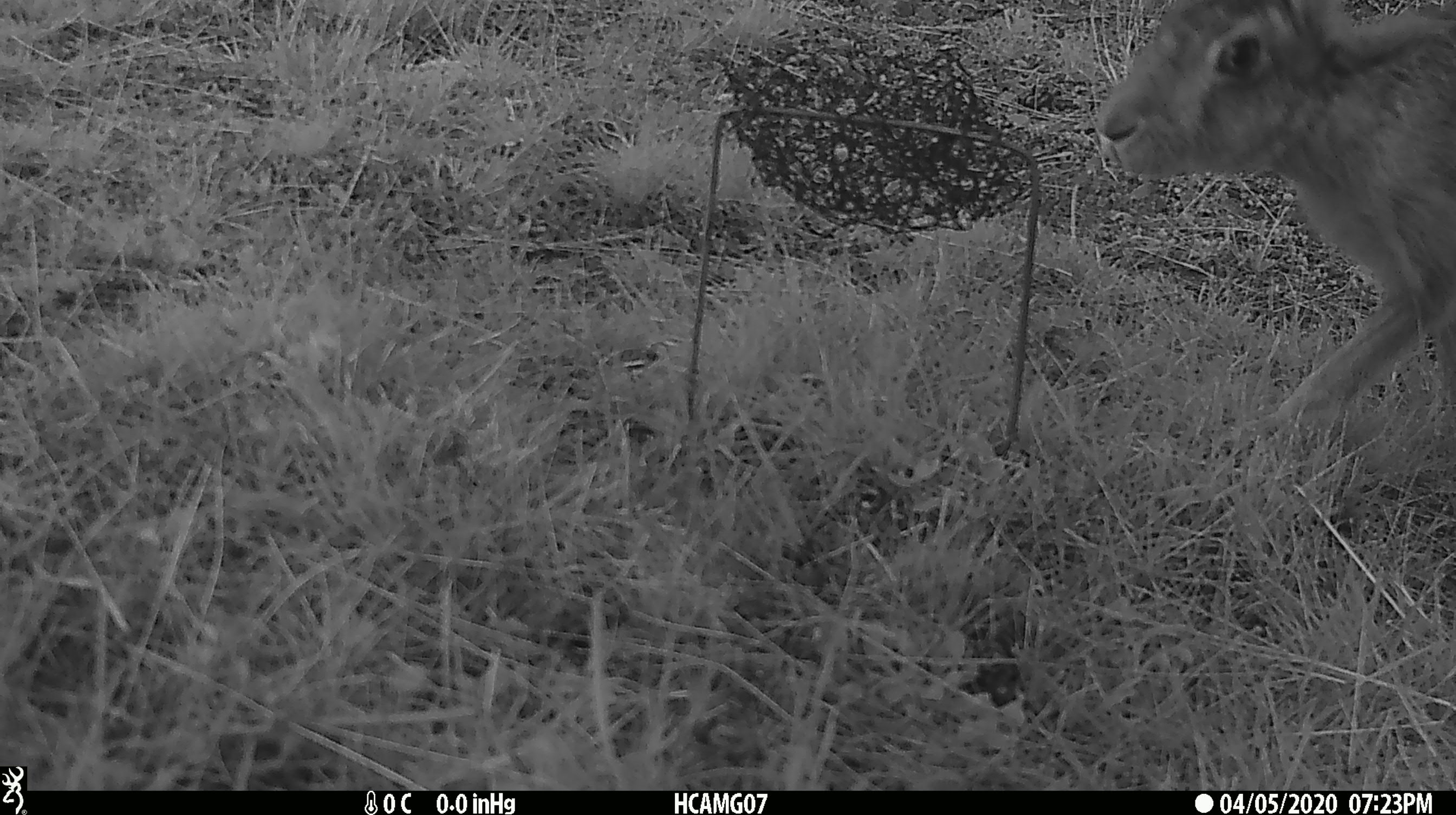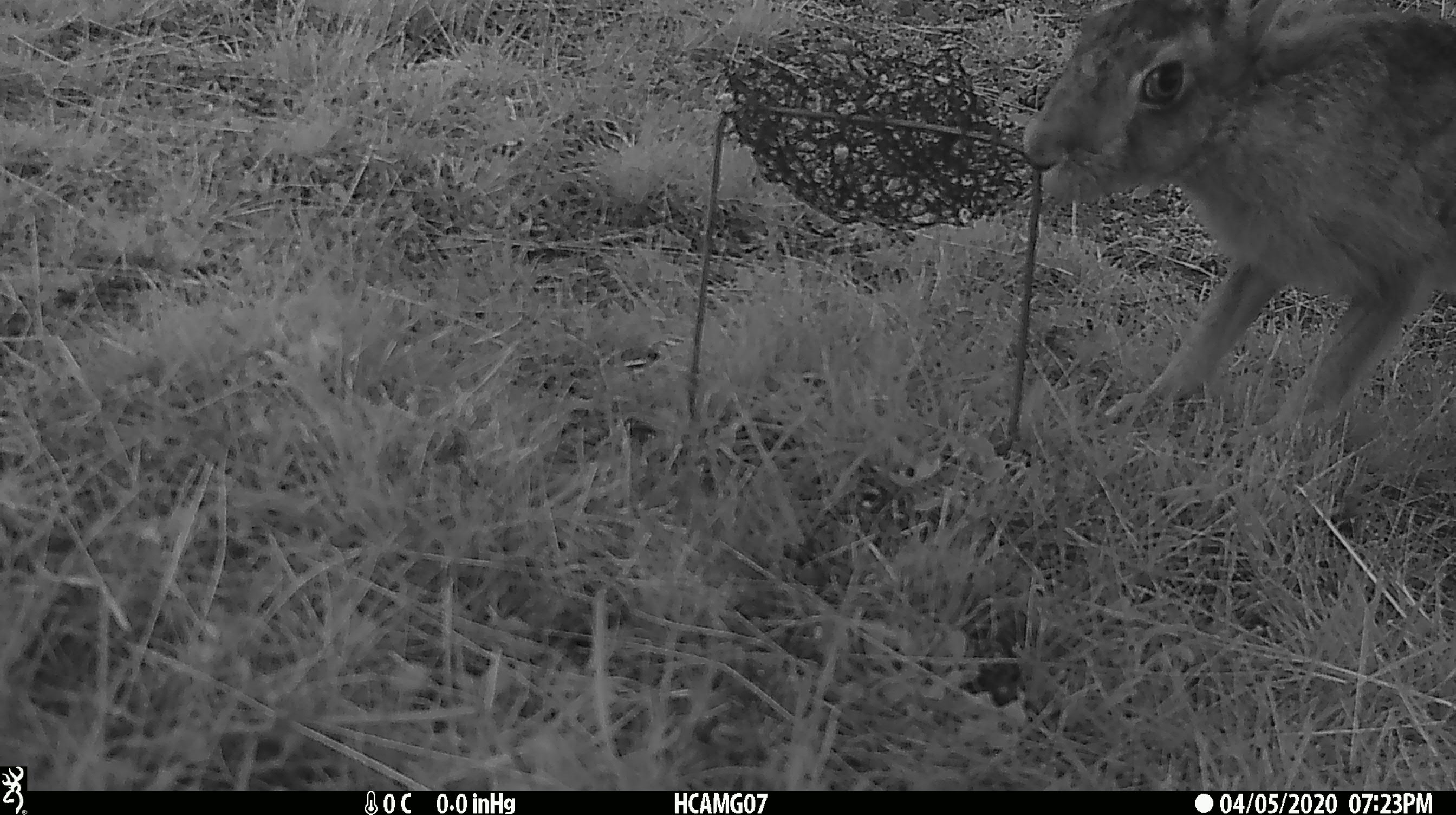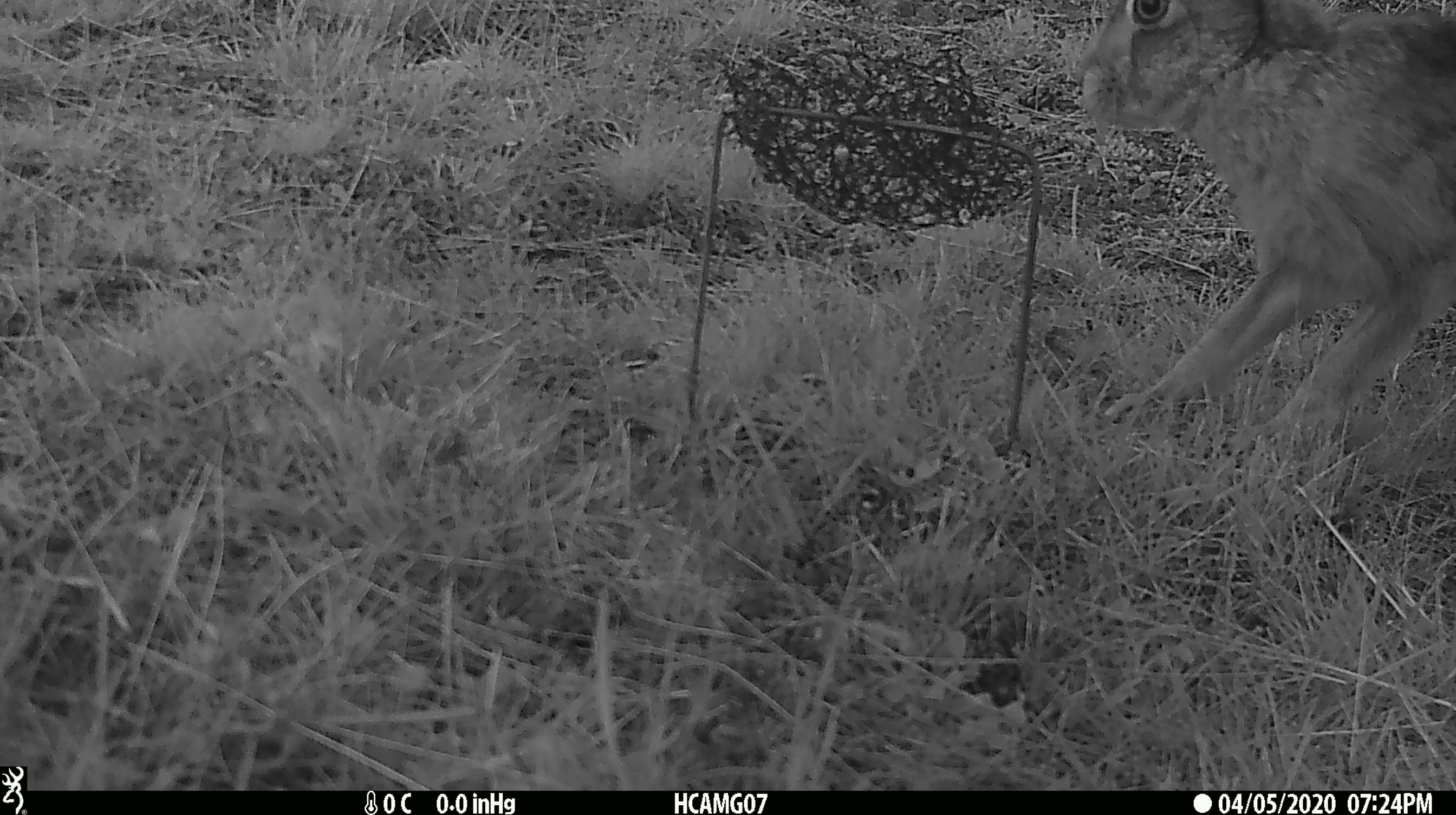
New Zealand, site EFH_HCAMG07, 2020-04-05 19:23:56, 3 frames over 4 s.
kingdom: Animalia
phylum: Chordata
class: Mammalia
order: Lagomorpha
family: Leporidae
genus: Lepus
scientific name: Lepus europaeus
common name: brown hare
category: hare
Hare (brown hare) (Lepus europaeus).